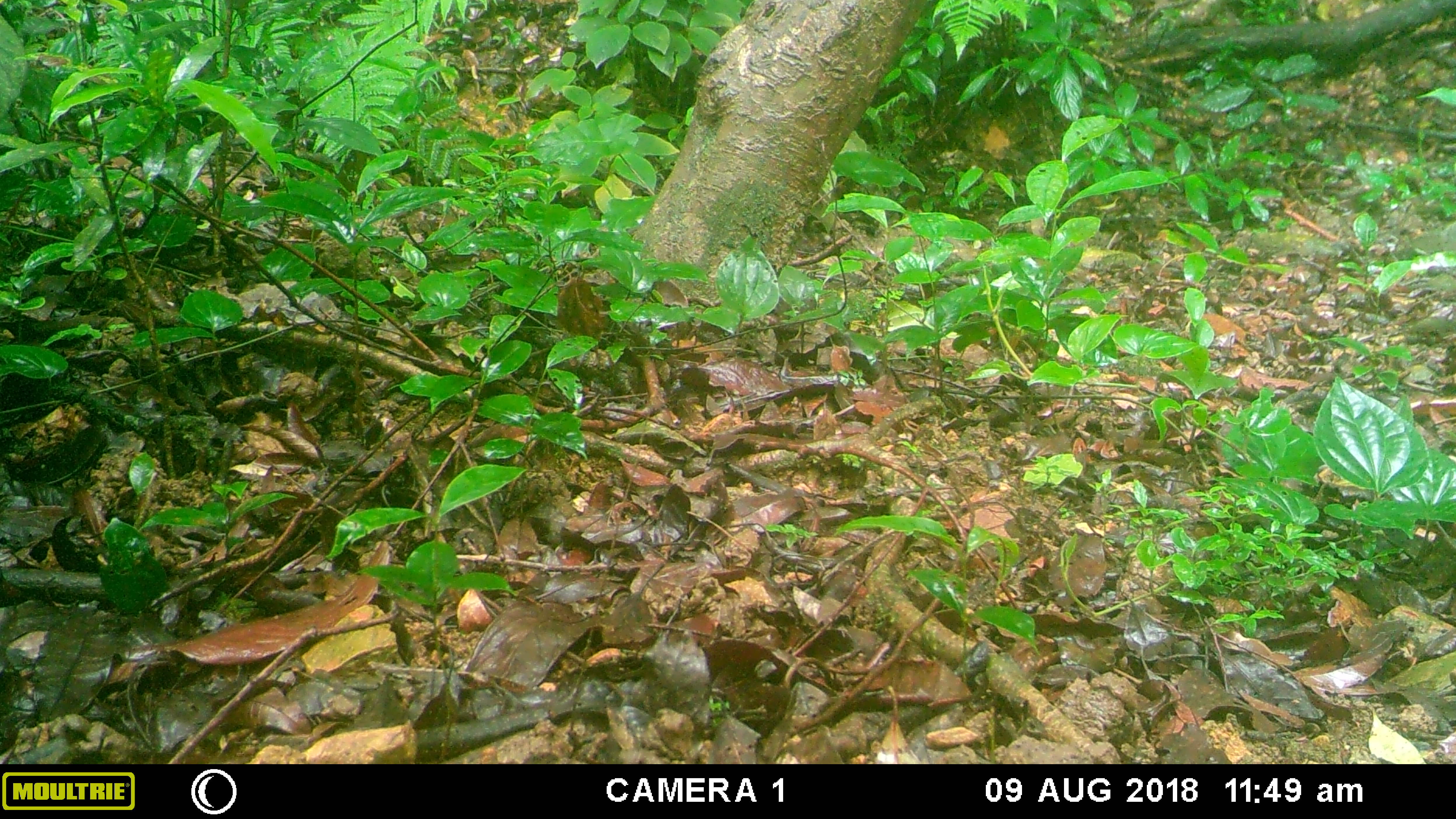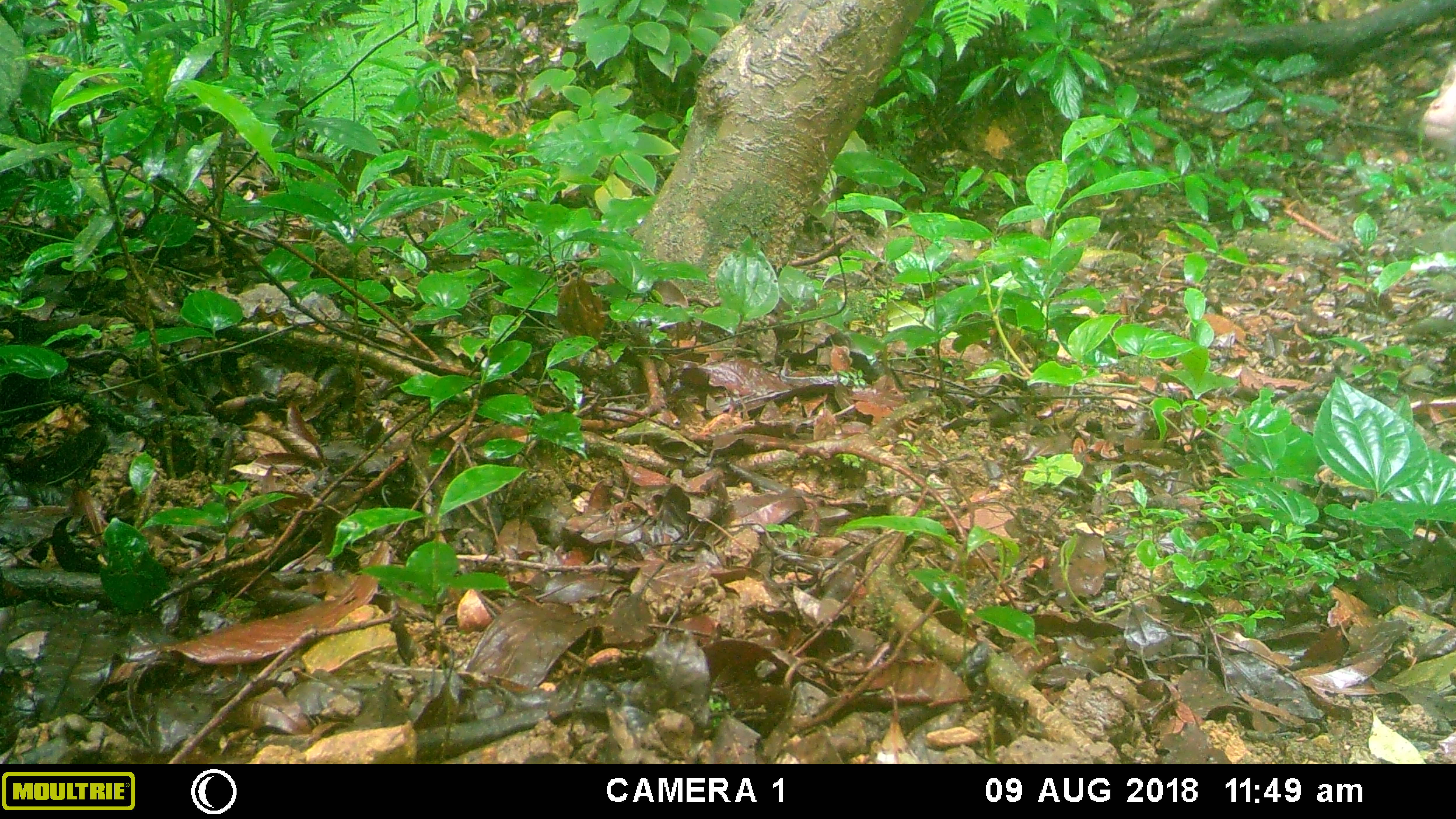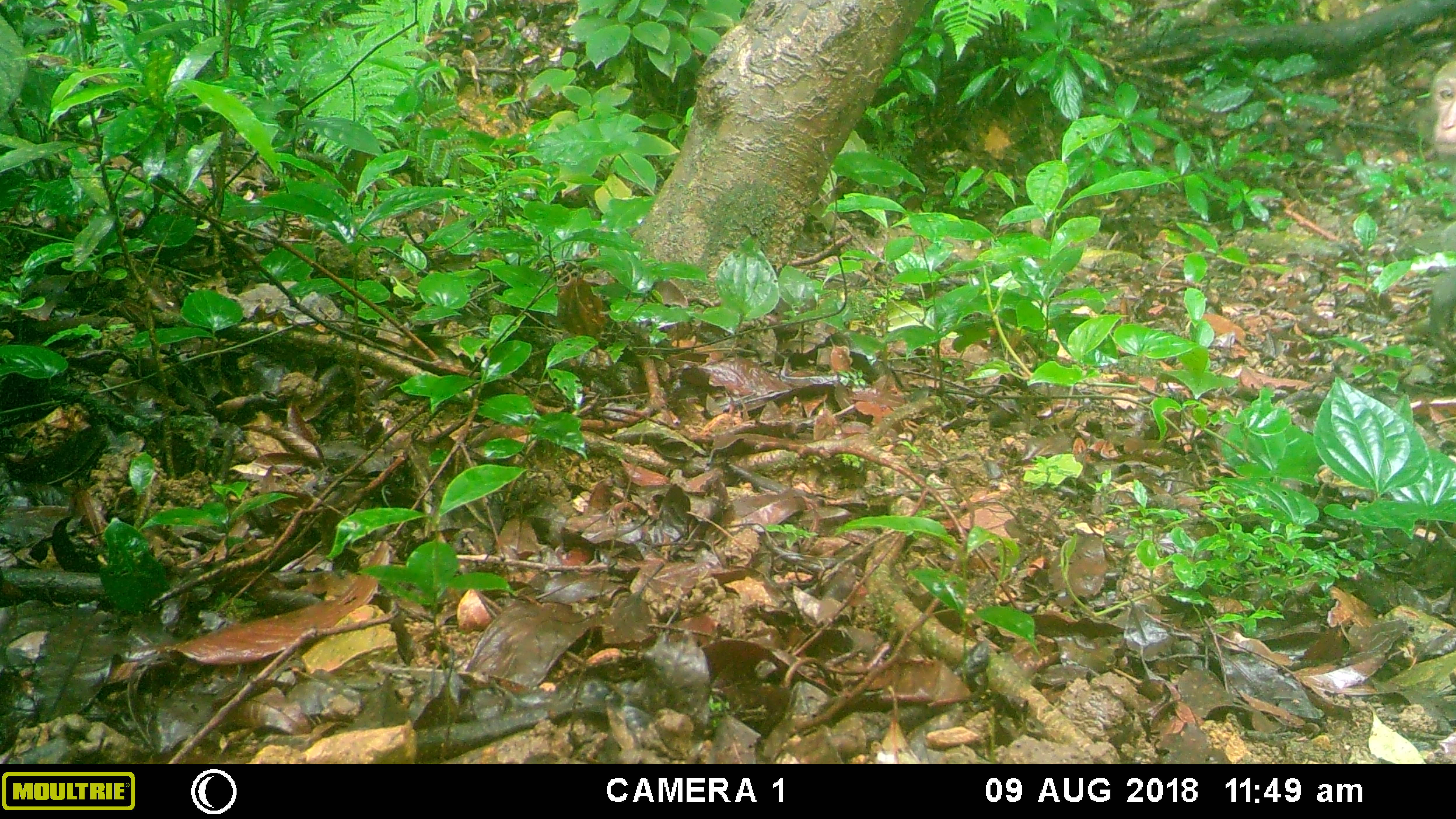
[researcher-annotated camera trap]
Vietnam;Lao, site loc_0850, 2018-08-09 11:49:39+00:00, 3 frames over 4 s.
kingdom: Animalia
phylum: Chordata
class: Mammalia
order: Primates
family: Cercopithecidae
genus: Macaca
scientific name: Macaca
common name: macaque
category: macaque not stump tailed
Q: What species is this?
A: Macaque not stump tailed (macaque) (Macaca).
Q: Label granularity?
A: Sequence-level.